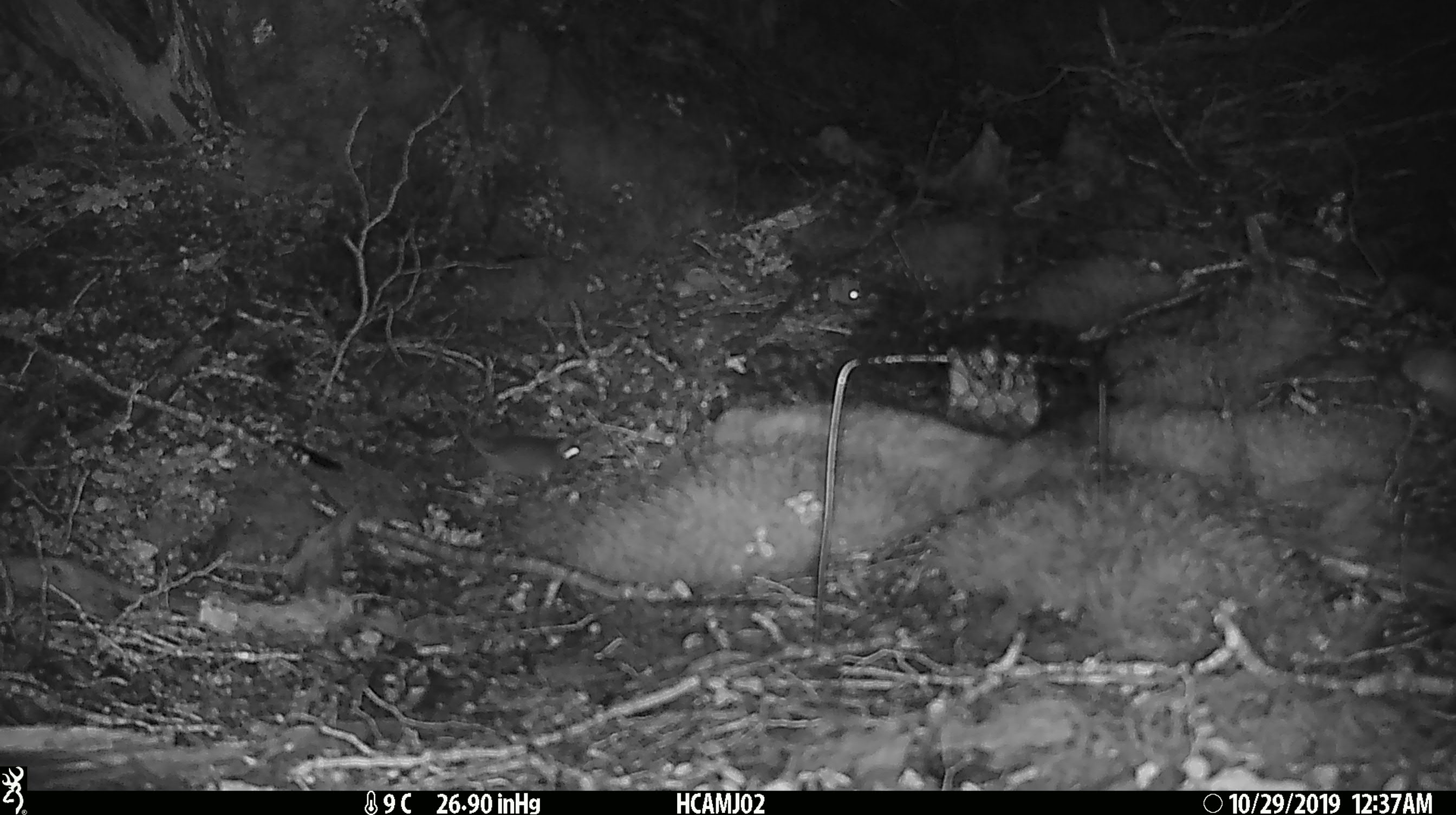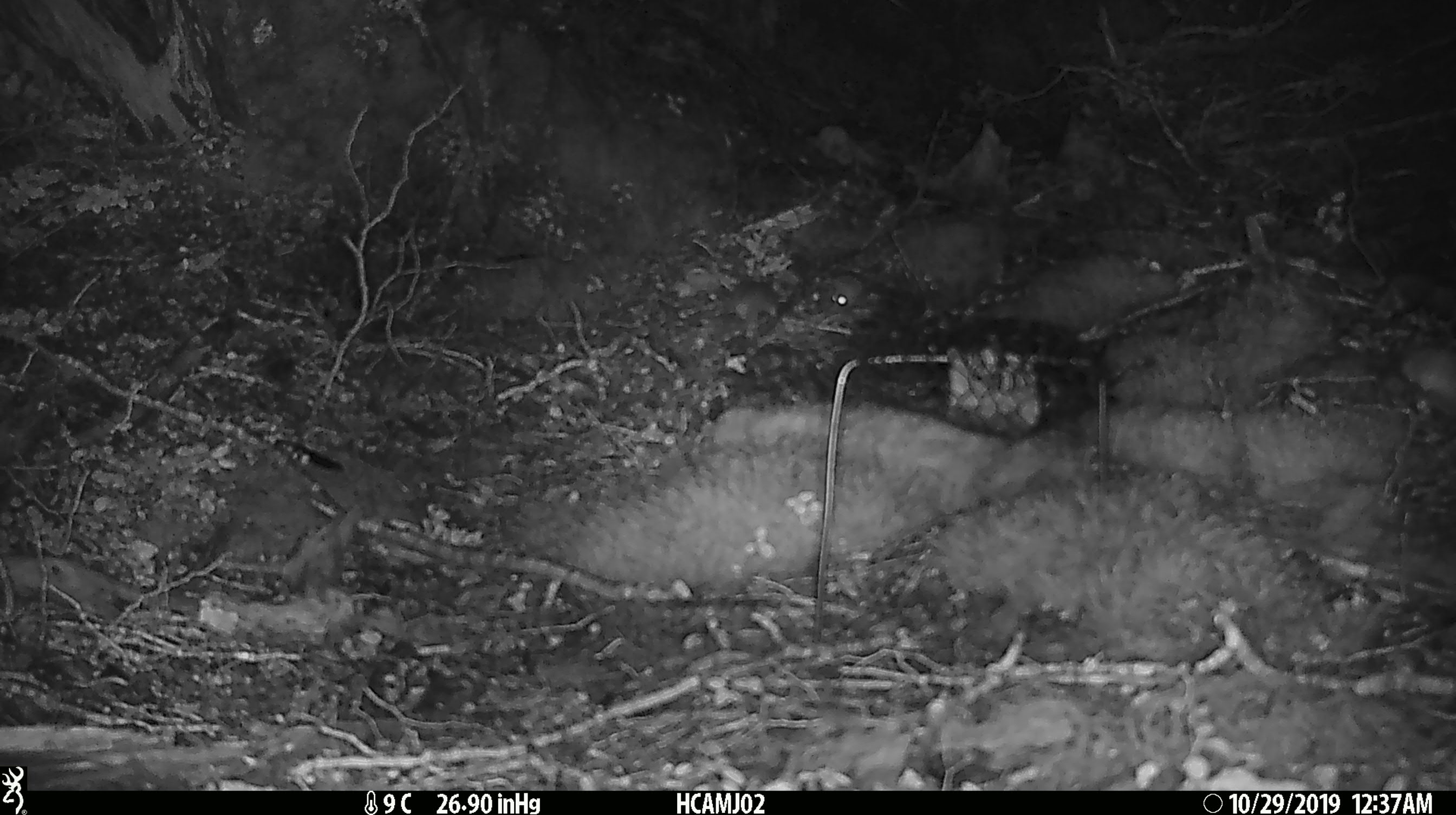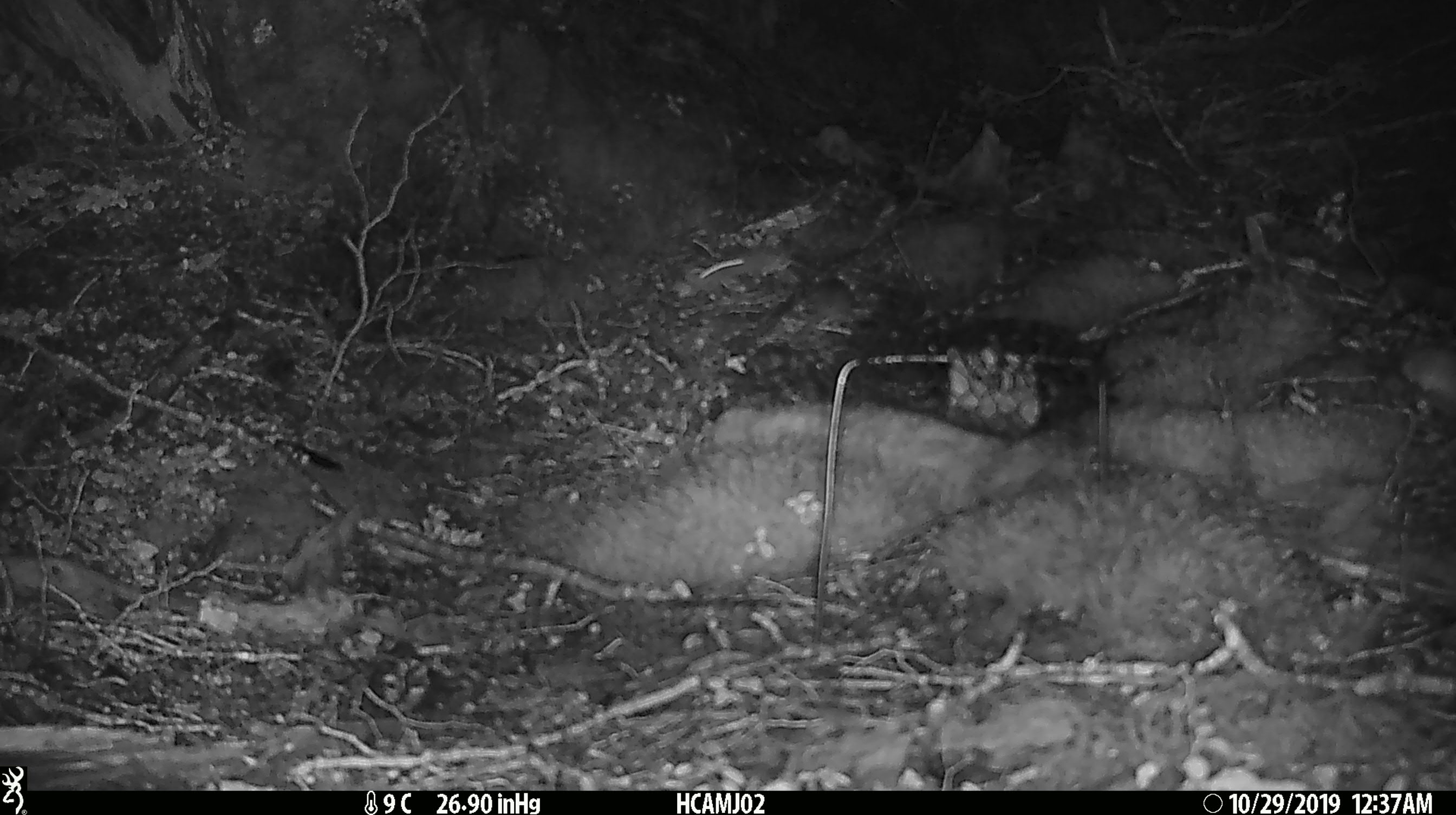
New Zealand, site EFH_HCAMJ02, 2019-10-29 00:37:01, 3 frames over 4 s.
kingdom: Animalia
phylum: Chordata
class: Mammalia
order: Rodentia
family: Muridae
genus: Mus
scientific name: Mus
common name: mouse